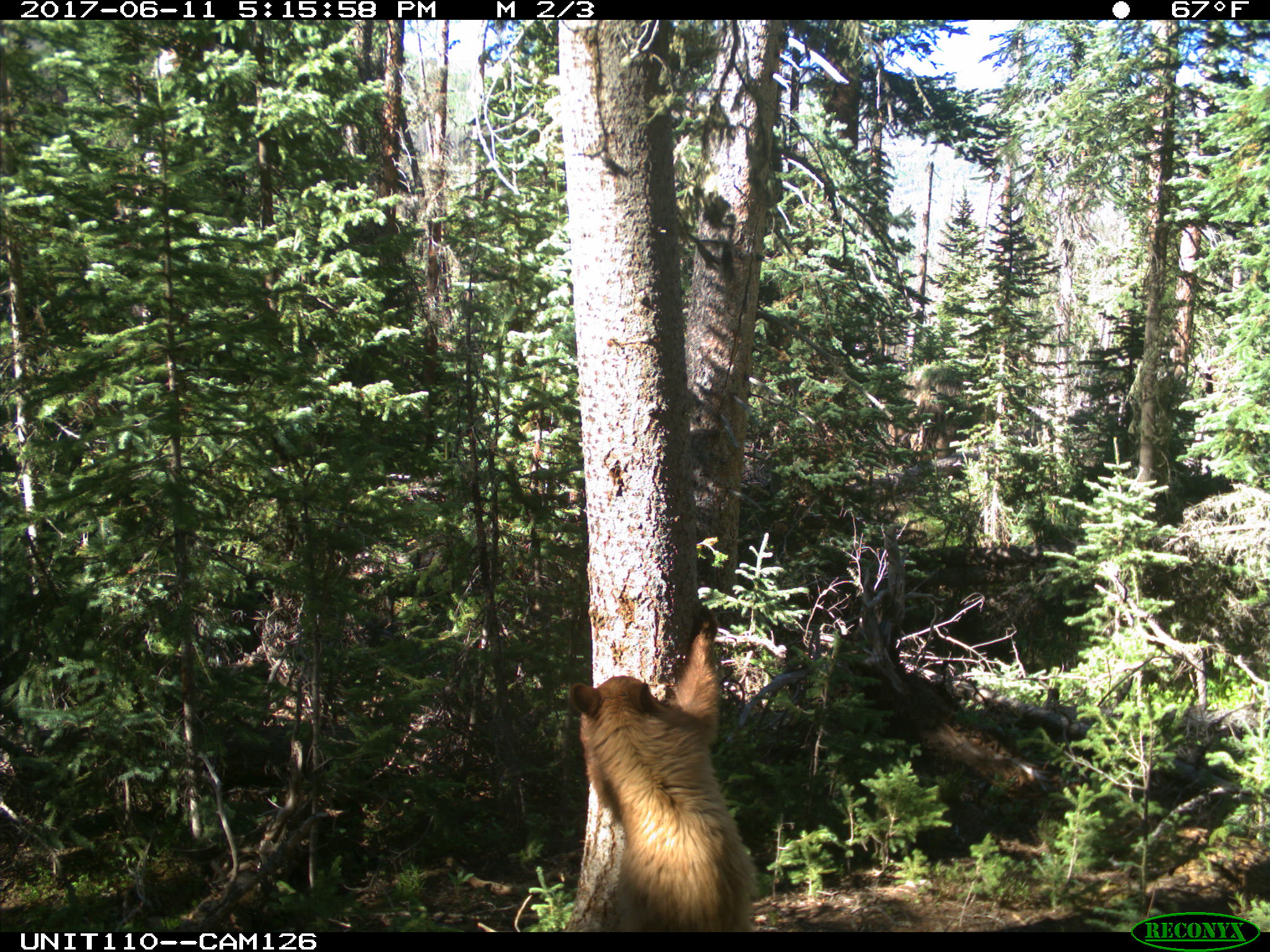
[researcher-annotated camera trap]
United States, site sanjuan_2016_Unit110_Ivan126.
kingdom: Animalia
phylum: Chordata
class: Mammalia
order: Carnivora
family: Ursidae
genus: Ursus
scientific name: Ursus americanus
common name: american black bear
Ursus americanus (american black bear).